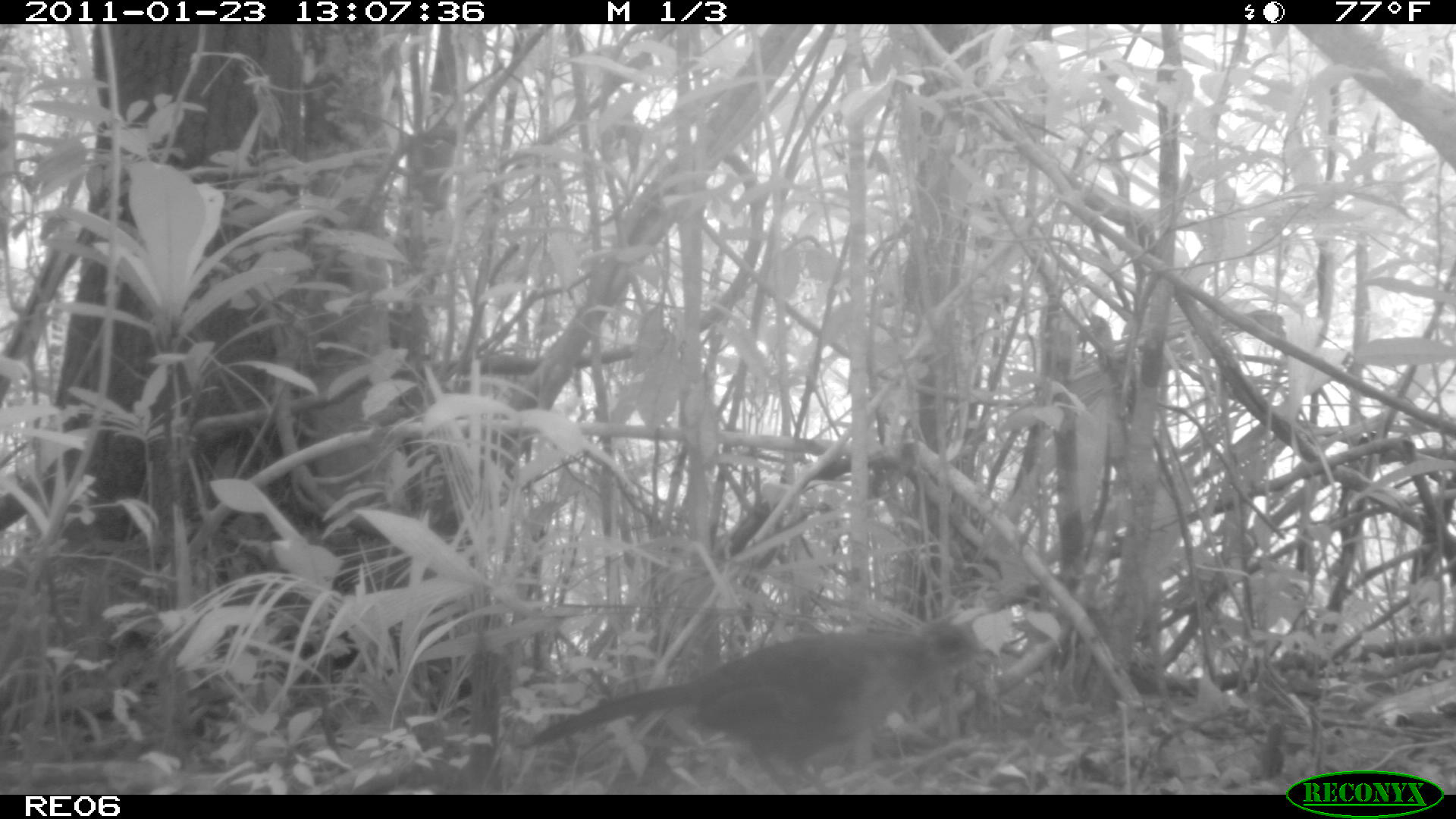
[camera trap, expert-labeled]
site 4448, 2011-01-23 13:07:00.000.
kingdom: Animalia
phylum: Chordata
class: Aves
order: Cuculiformes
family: Cuculidae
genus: Coua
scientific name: Coua serriana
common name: red-breasted coua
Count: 1.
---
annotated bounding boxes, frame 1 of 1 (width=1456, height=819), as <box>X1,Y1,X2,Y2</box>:
coua serriana: <box>515,618,1003,793</box>